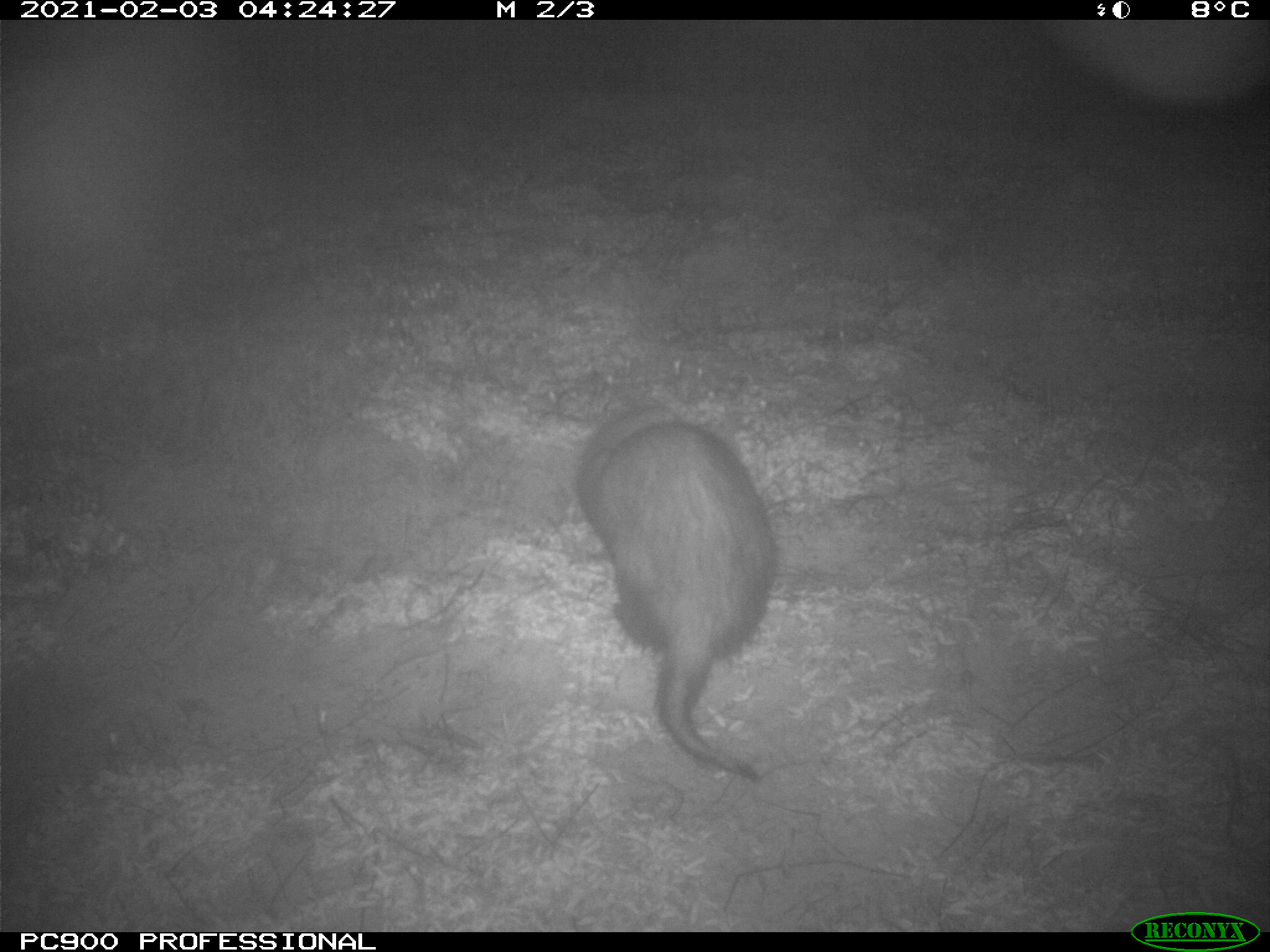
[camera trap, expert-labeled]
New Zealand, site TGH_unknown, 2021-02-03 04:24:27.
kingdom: Animalia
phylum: Chordata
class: Mammalia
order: Carnivora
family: Mustelidae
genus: Mustela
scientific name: Mustela furo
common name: ferret